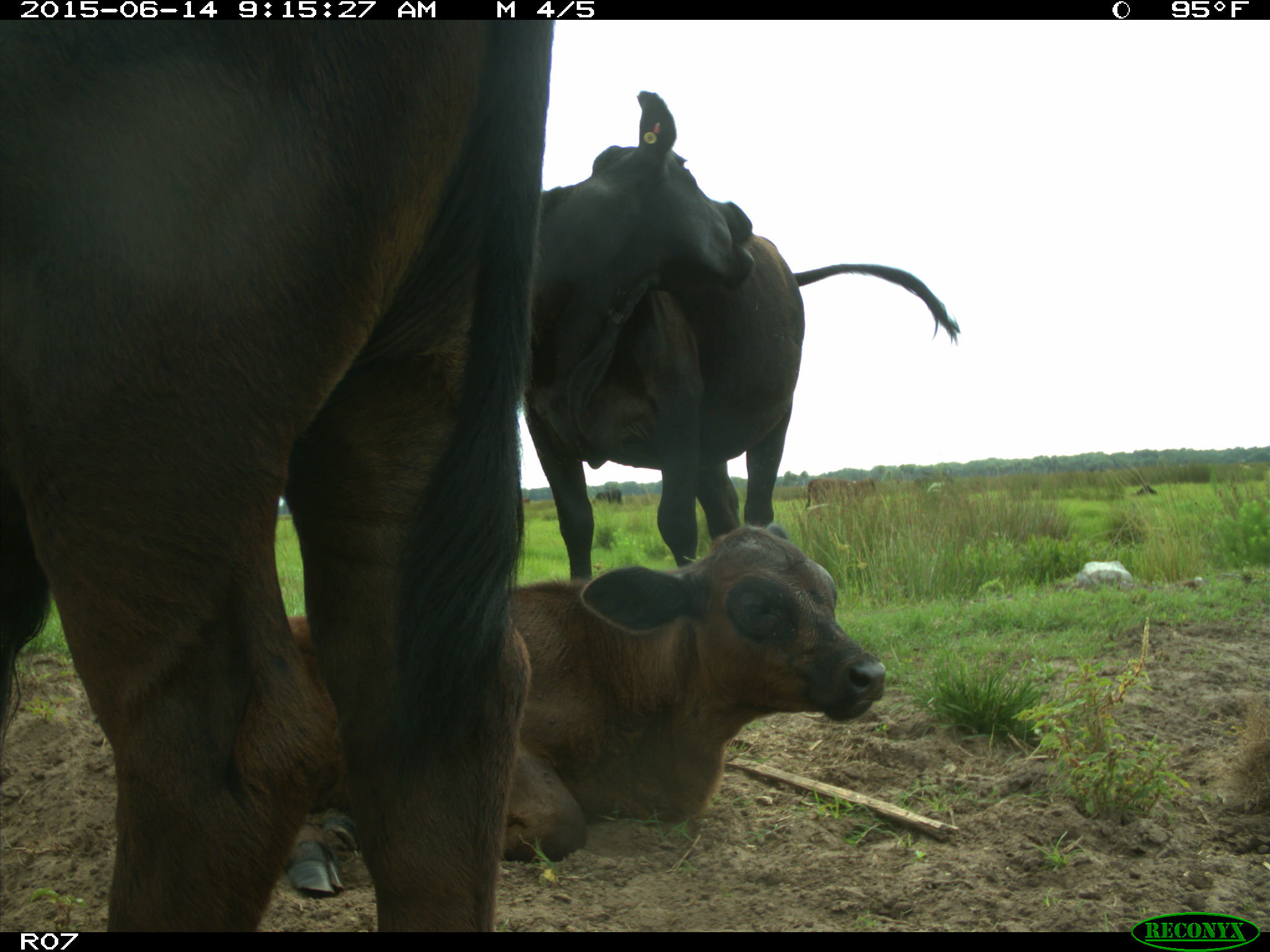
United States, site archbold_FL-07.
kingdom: Animalia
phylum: Chordata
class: Mammalia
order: Artiodactyla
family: Bovidae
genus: Bos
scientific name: Bos taurus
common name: domestic cow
Bos taurus (domestic cow).